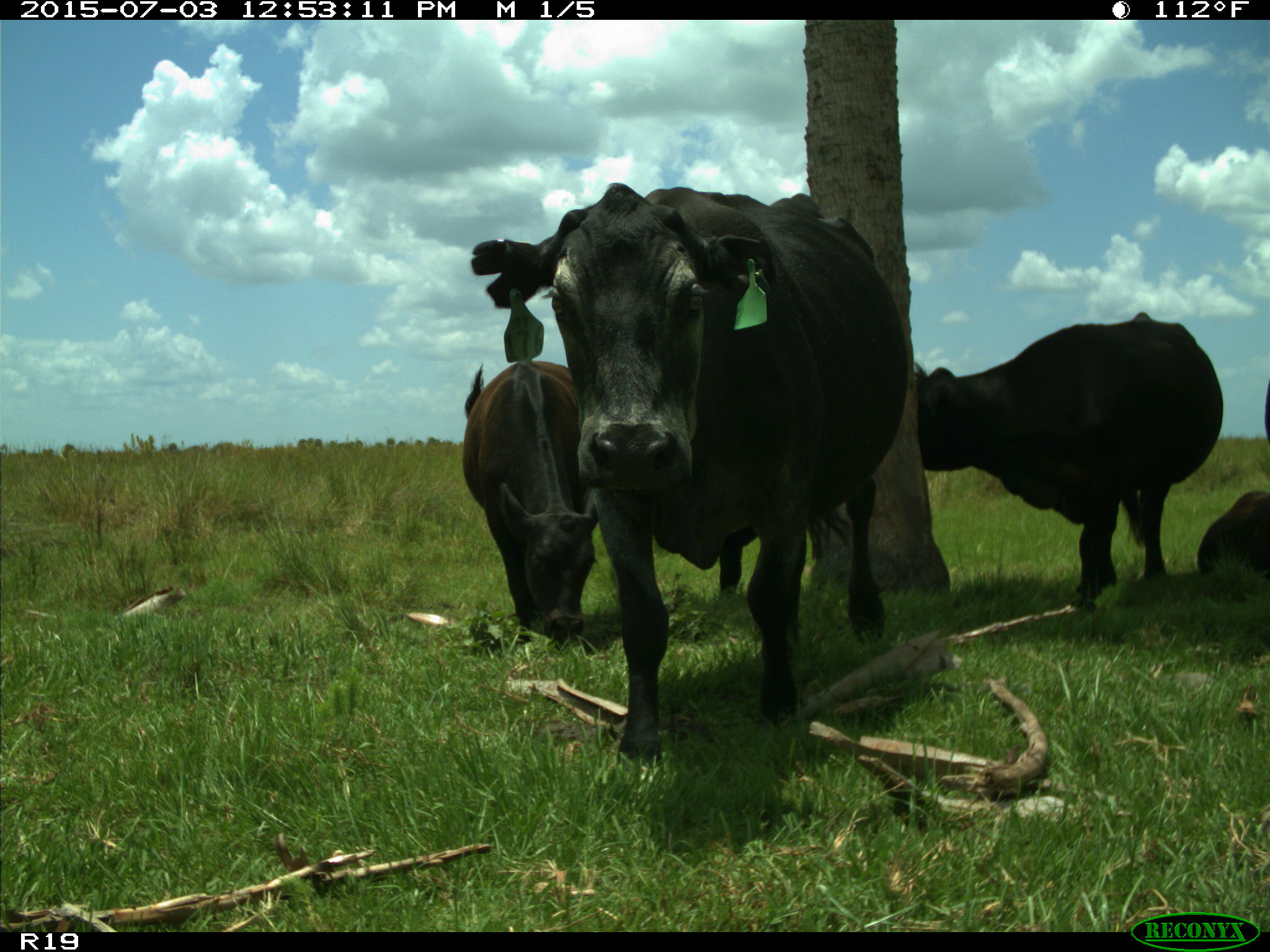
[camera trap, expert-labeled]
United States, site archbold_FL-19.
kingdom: Animalia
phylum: Chordata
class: Mammalia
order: Artiodactyla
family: Bovidae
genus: Bos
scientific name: Bos taurus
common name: domestic cow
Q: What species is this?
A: Bos taurus (domestic cow).